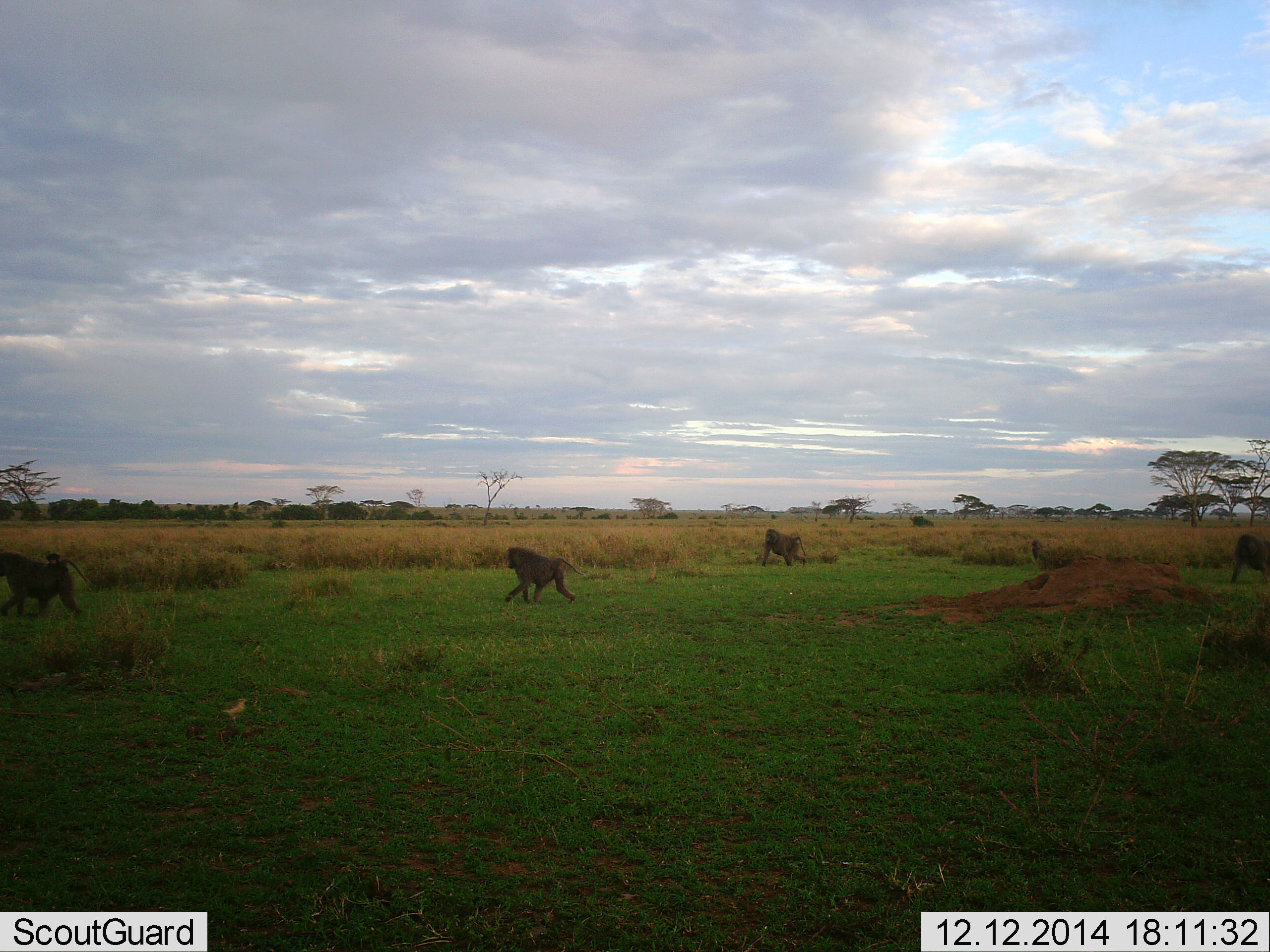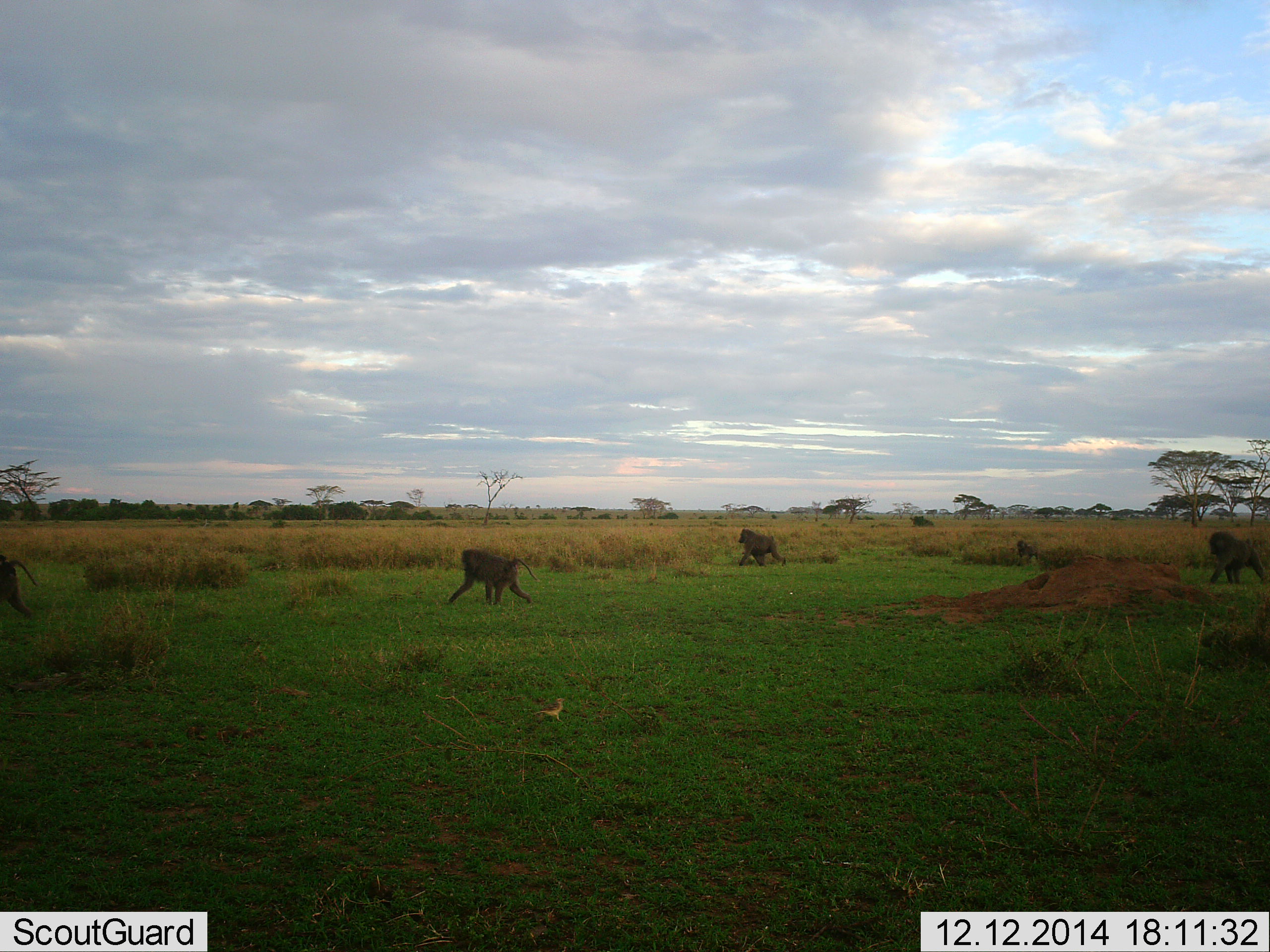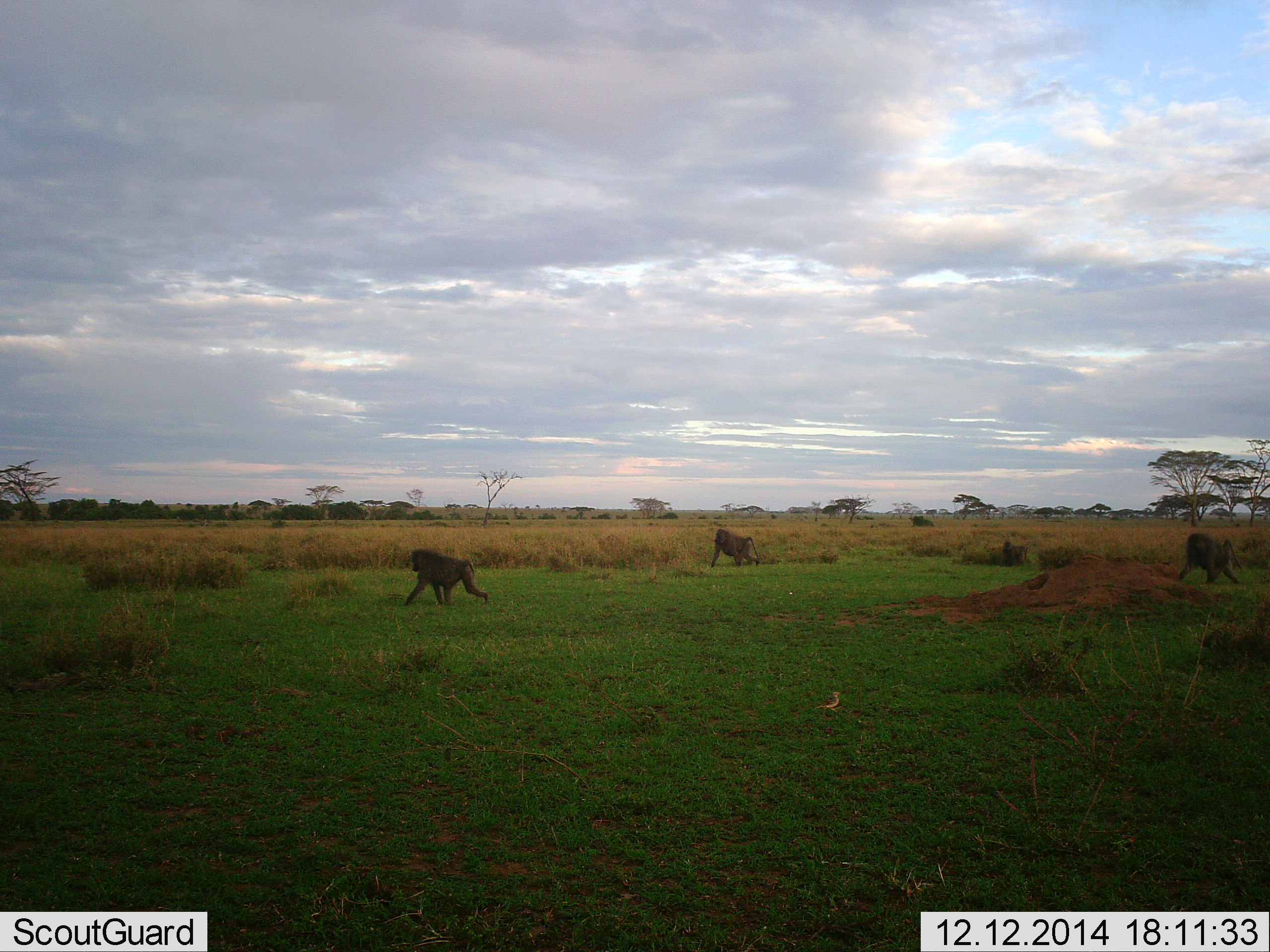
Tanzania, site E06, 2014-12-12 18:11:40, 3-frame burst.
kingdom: Animalia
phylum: Chordata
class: Mammalia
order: Primates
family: Cercopithecidae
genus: Papio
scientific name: Papio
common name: baboon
Baboon (Papio), count 5. Behavior (volunteer vote fractions): standing 0%, resting 0%, moving 100%, interacting 0%. Young present (vote fraction): 20%. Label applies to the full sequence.